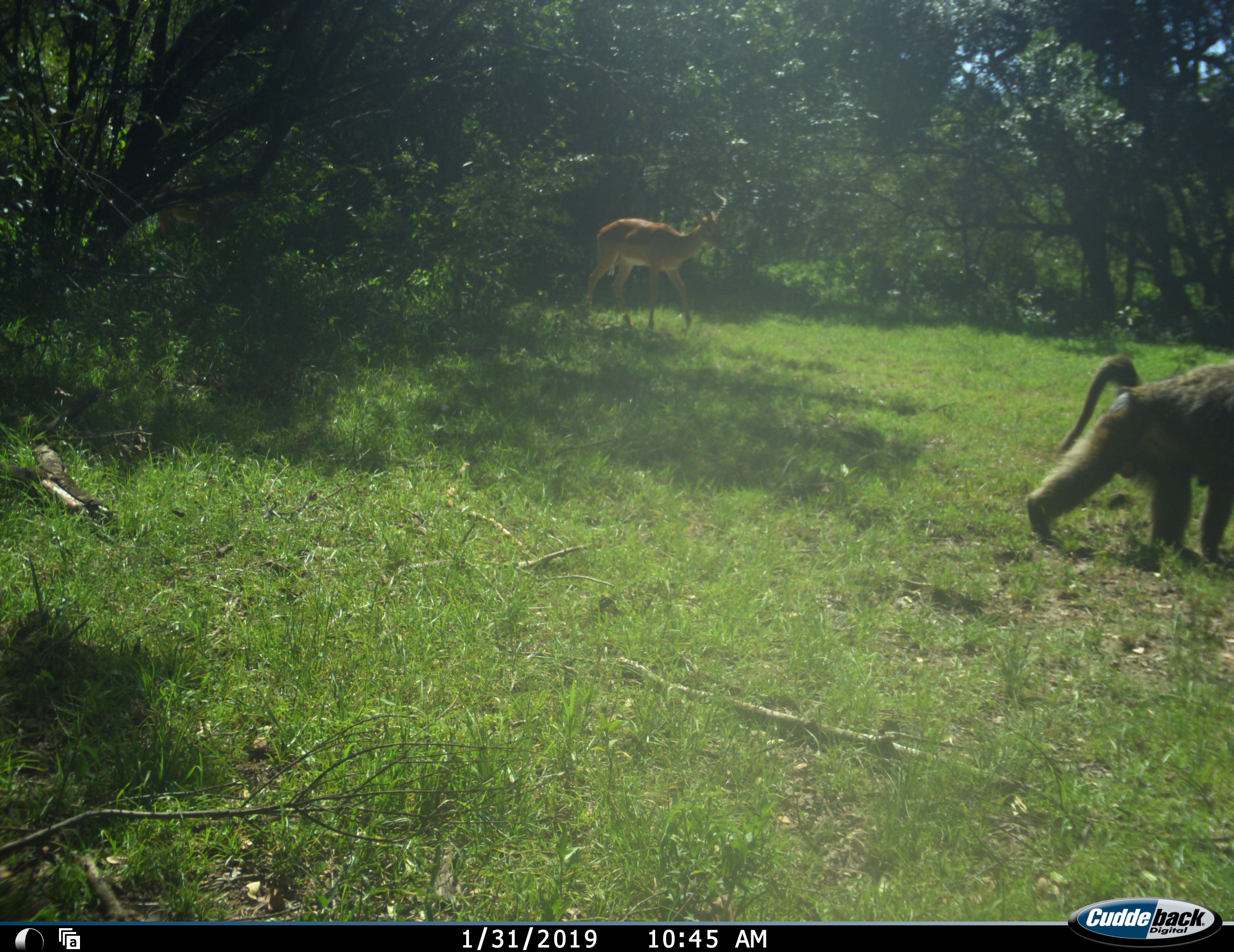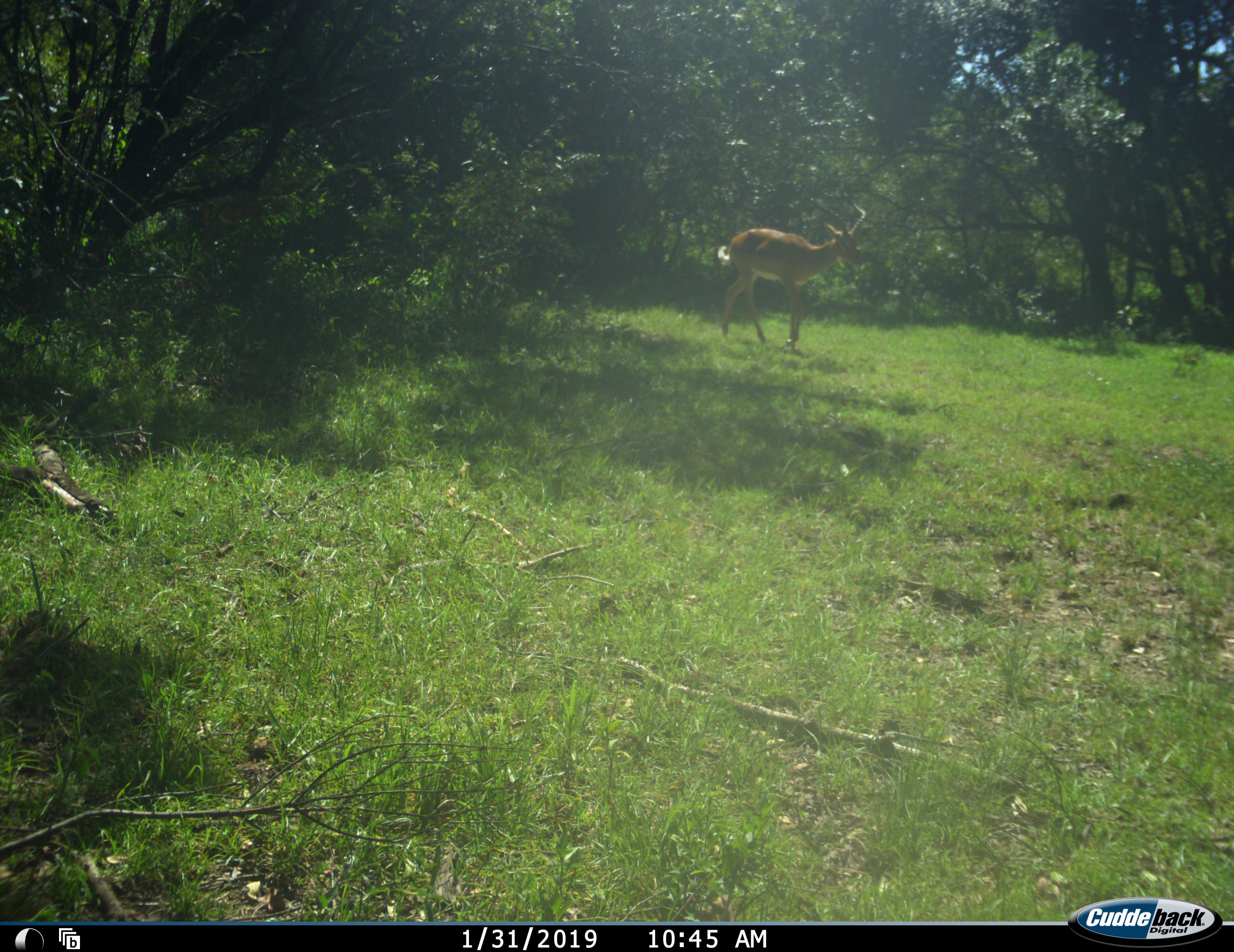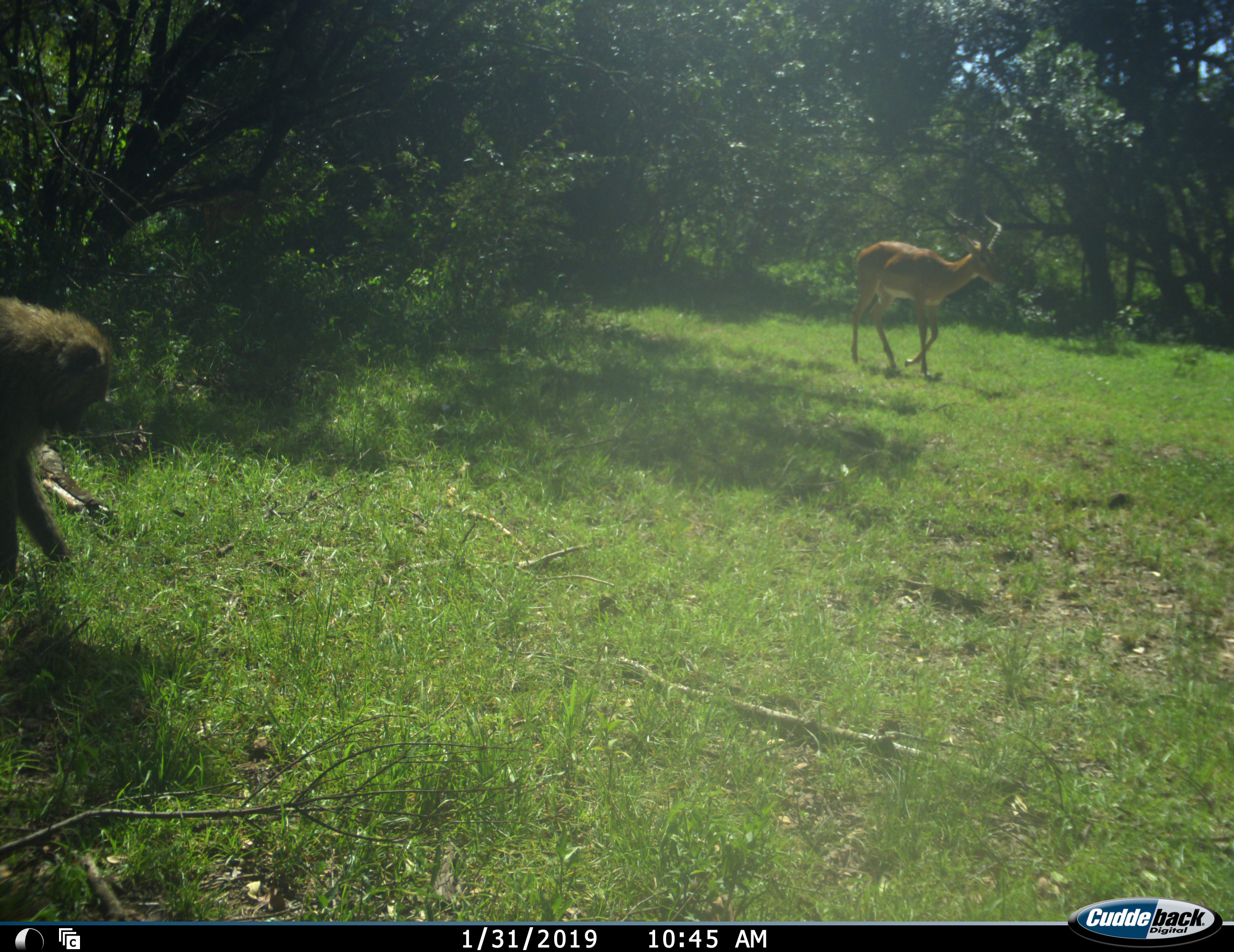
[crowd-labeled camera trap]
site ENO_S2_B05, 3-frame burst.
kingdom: Animalia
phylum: Chordata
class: Mammalia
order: Primates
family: Cercopithecidae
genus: Papio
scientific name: Papio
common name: baboon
Baboon (Papio), count 2. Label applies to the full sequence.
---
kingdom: Animalia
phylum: Chordata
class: Mammalia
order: Artiodactyla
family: Bovidae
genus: Aepyceros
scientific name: Aepyceros melampus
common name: impala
Impala (Aepyceros melampus), count 1. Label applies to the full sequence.